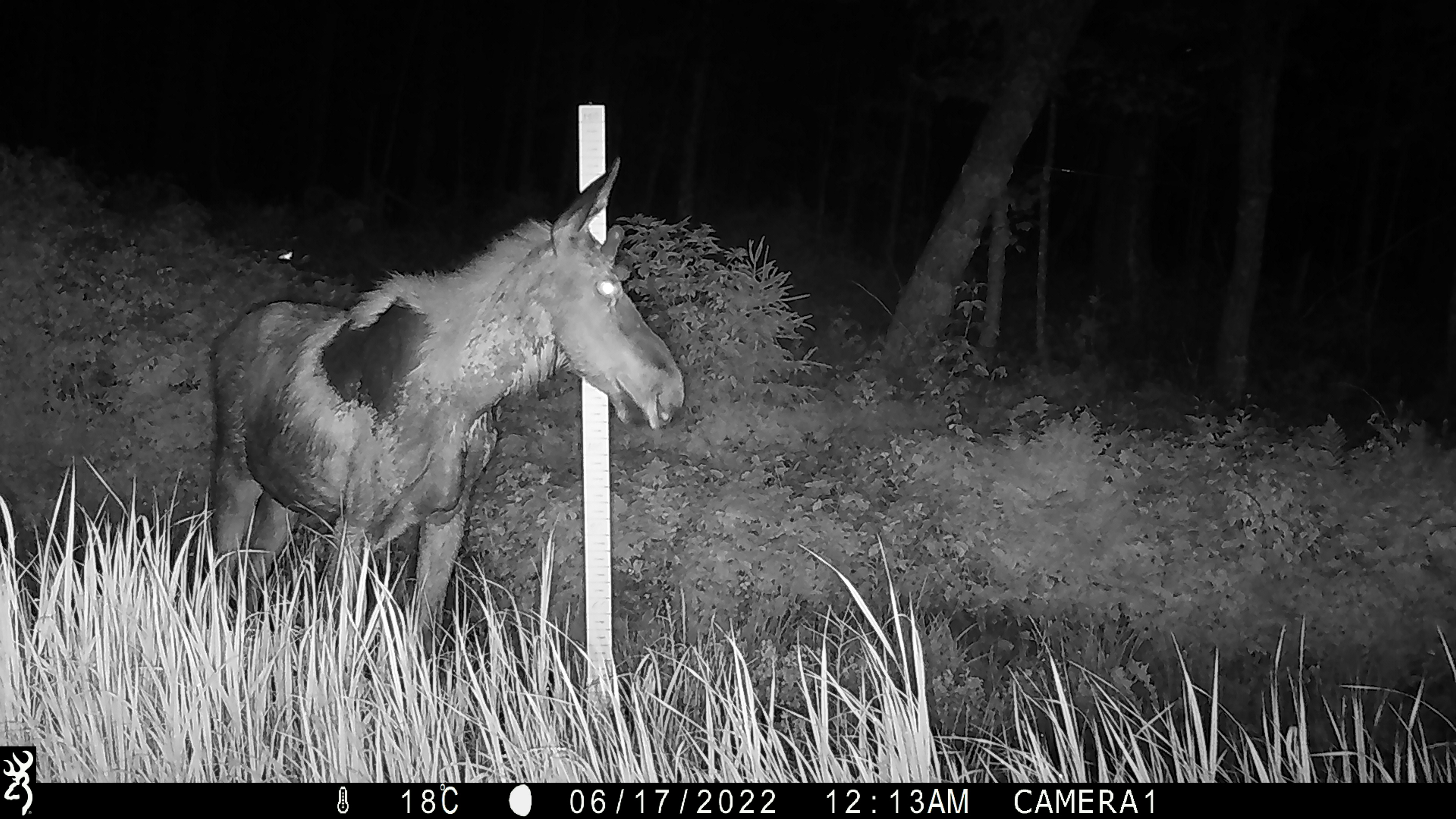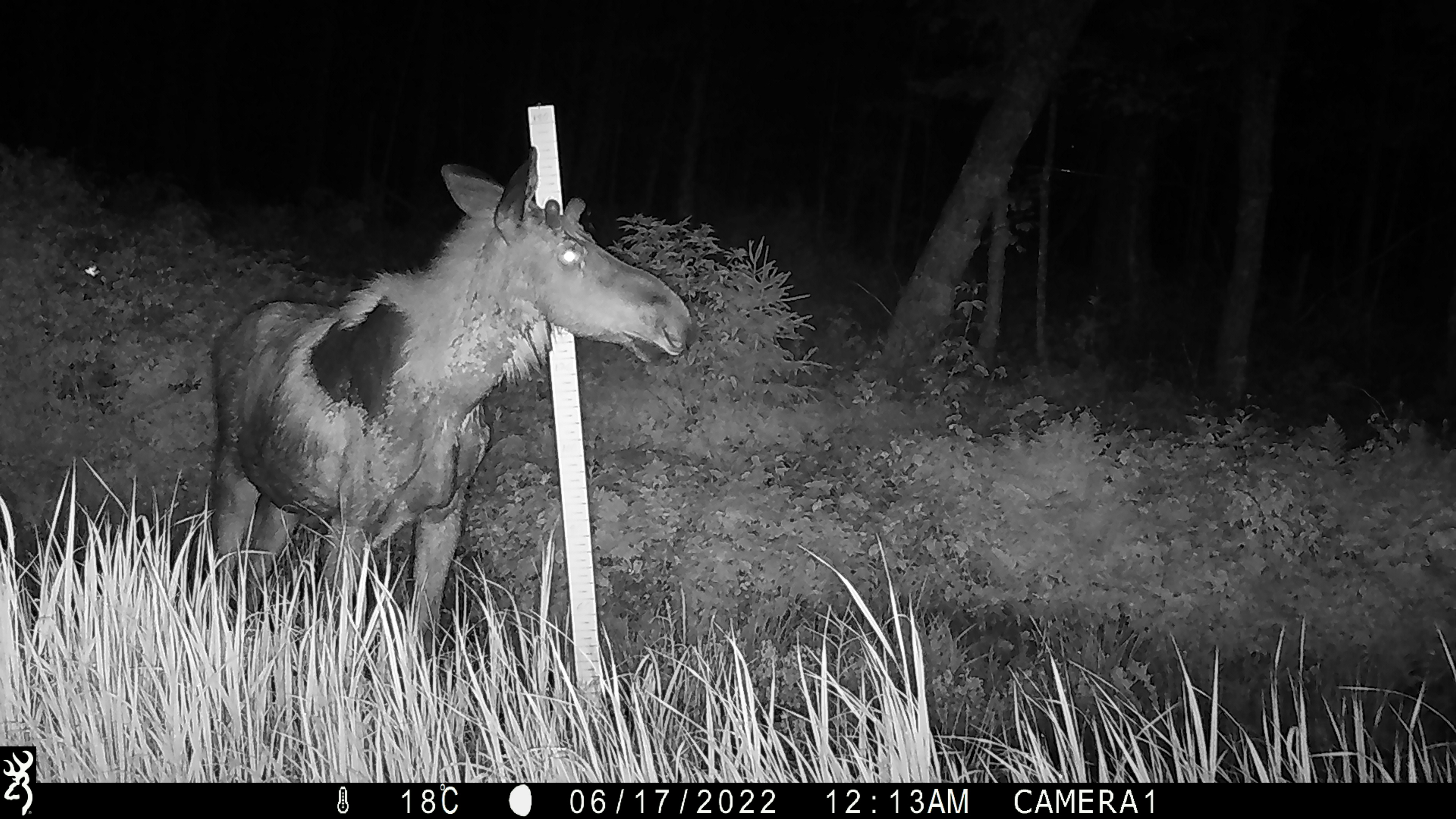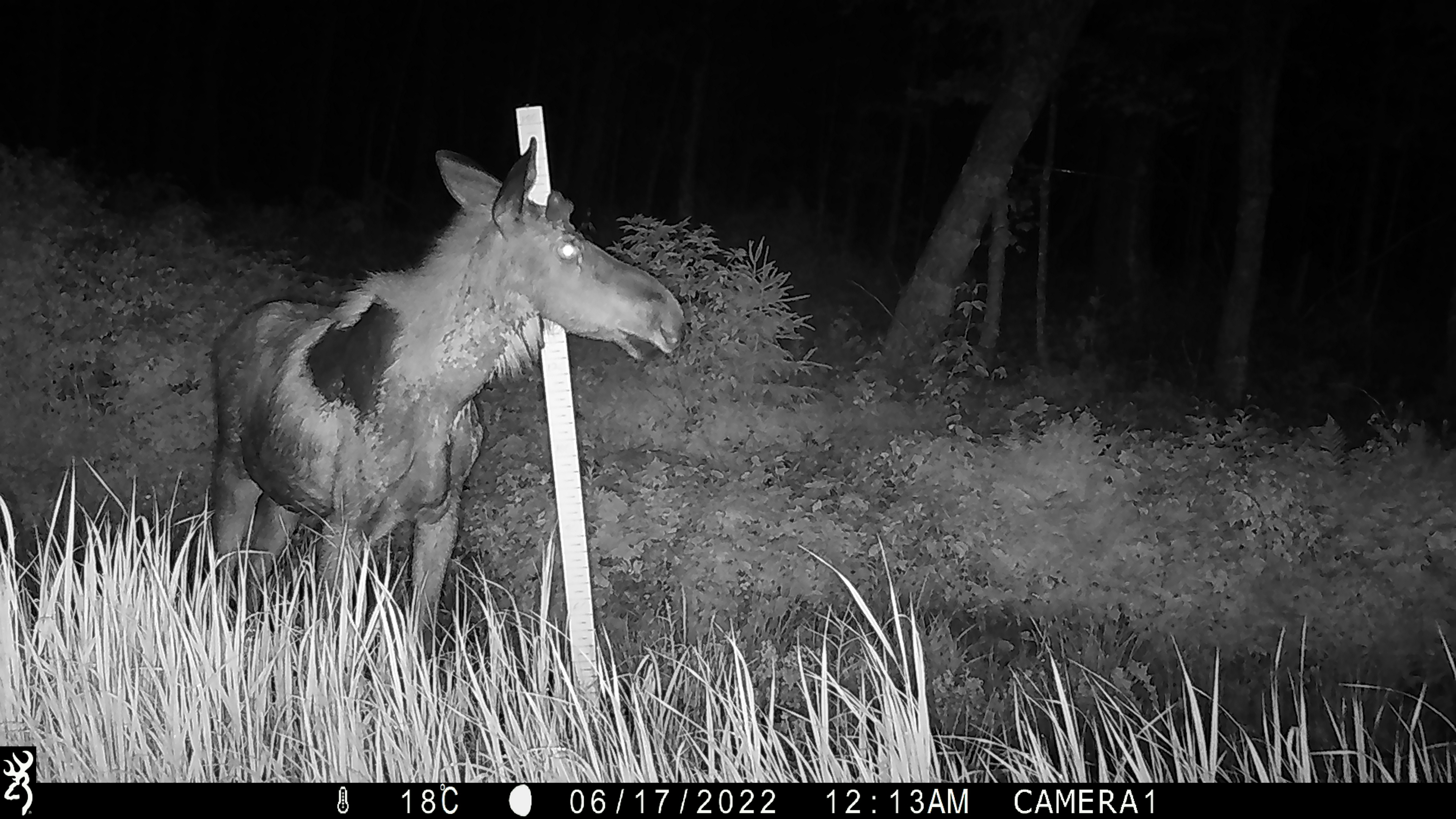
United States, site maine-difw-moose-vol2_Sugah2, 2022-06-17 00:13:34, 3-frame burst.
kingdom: Animalia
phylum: Chordata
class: Mammalia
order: Artiodactyla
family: Cervidae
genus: Alces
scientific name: Alces alces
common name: moose